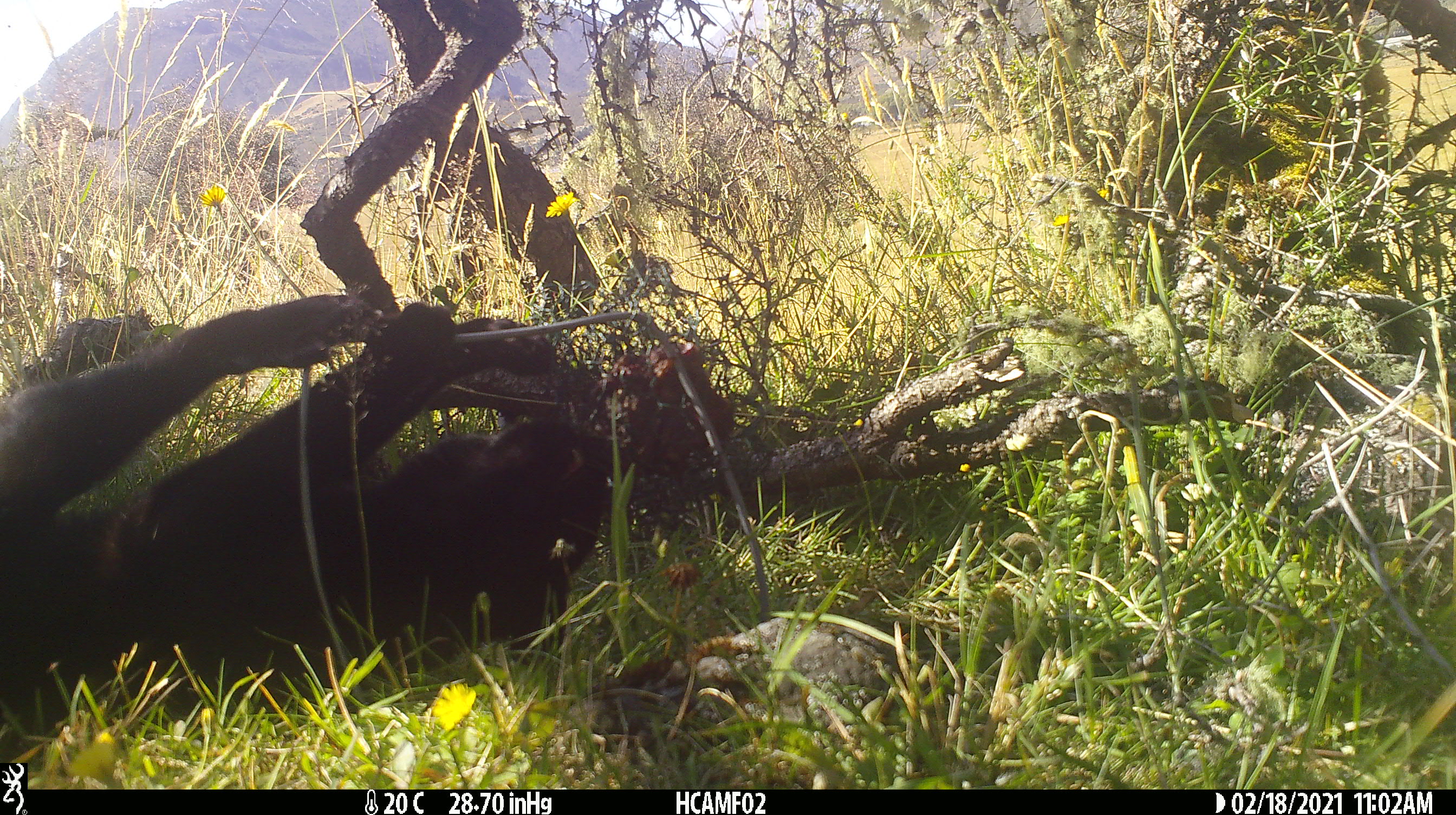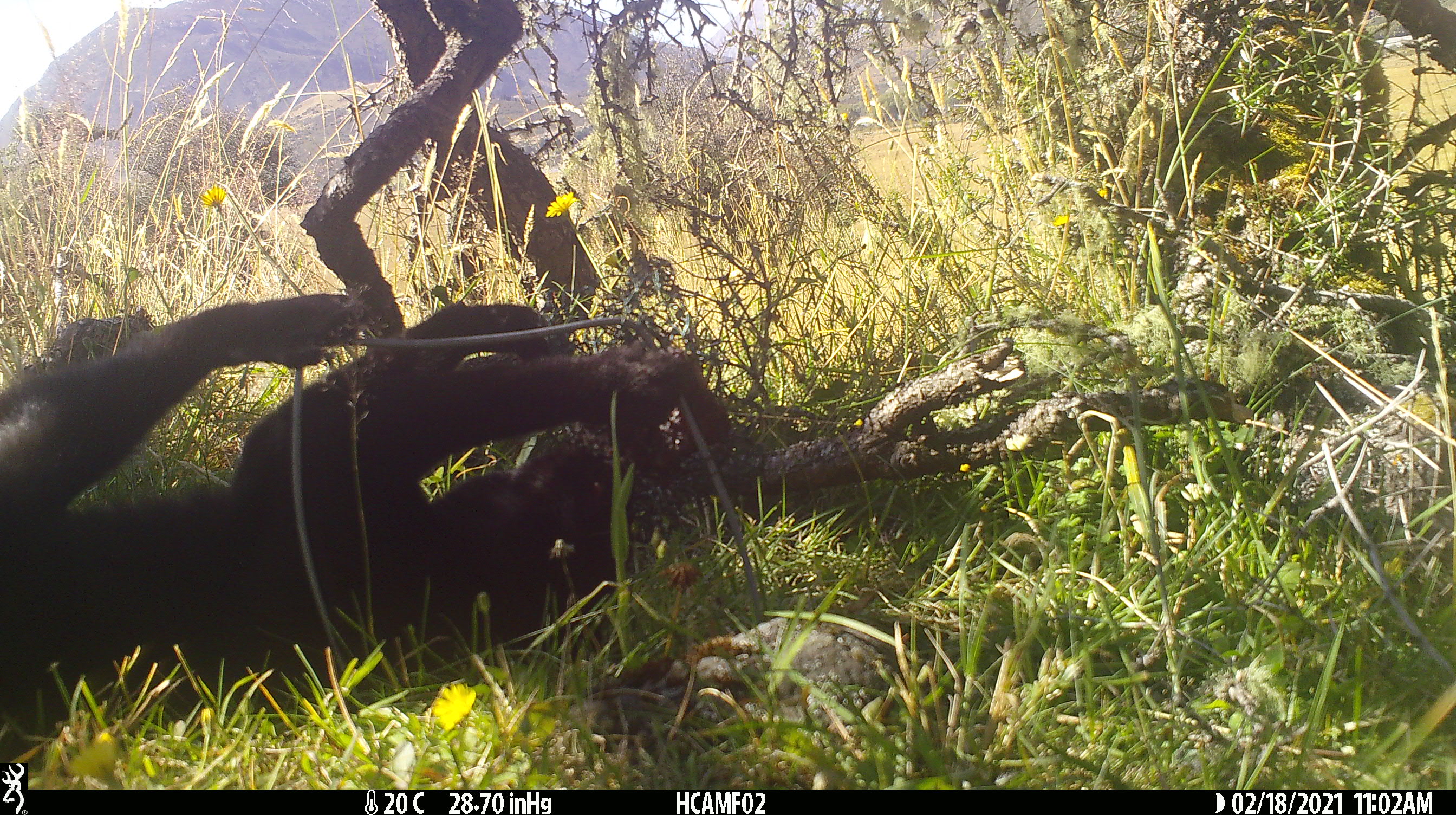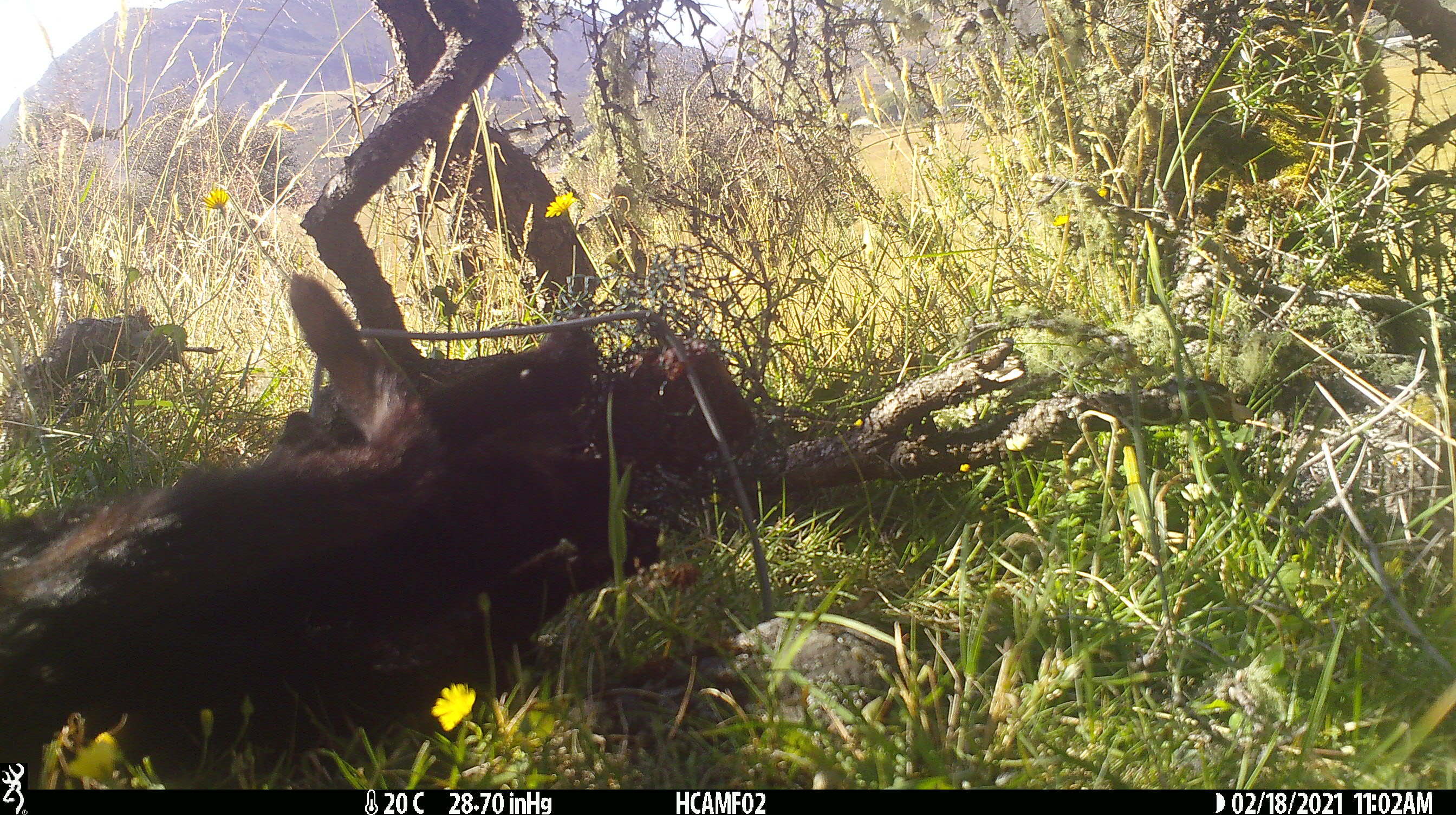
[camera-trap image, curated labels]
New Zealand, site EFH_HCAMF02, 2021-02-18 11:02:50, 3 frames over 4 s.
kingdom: Animalia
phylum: Chordata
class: Mammalia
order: Carnivora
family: Felidae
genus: Felis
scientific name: Felis catus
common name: domestic cat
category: cat